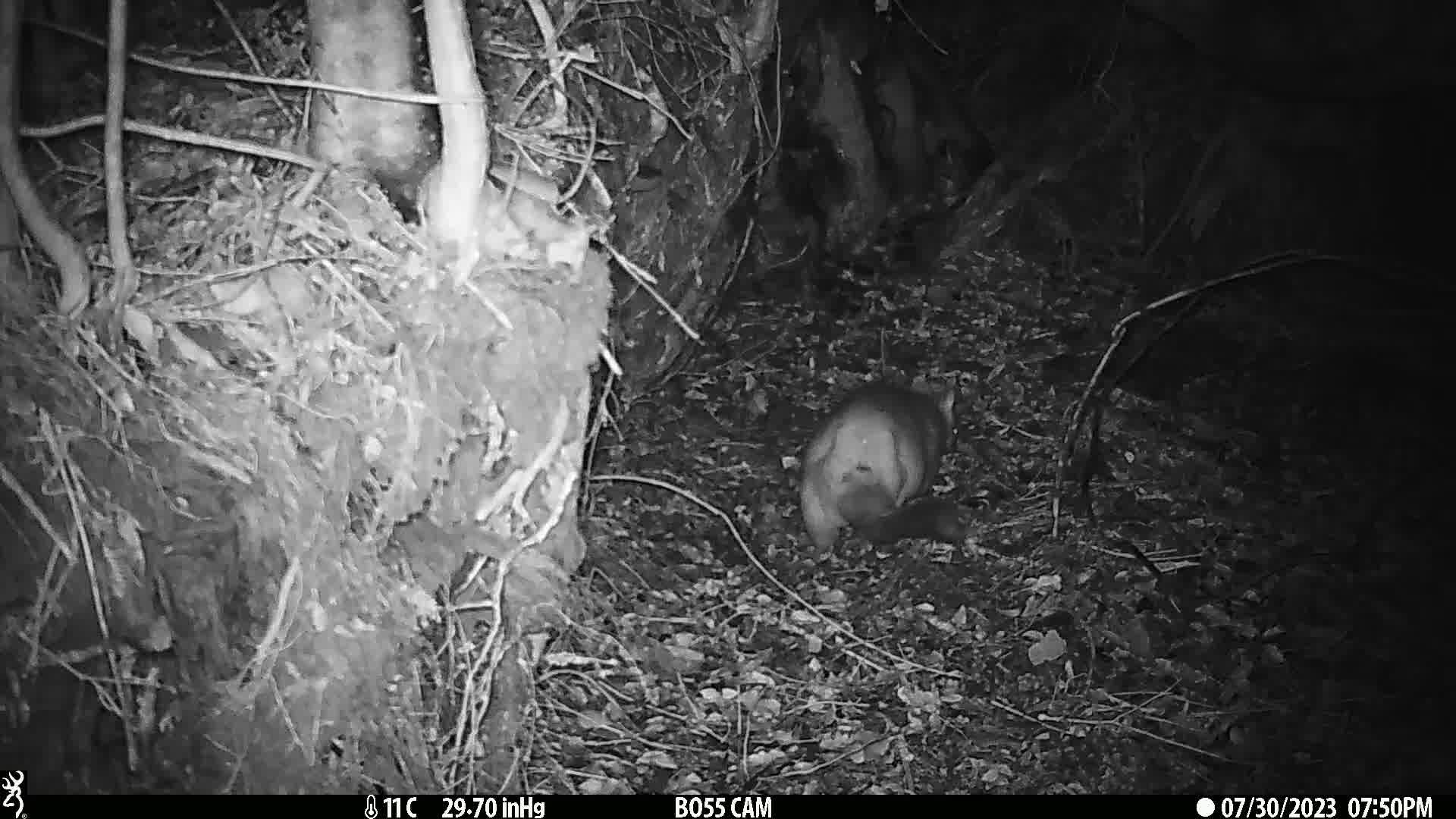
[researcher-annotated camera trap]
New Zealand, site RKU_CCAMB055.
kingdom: Animalia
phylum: Chordata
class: Mammalia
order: Diprotodontia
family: Phalangeridae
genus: Trichosurus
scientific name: Trichosurus vulpecula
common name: common brushtail possum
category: possum